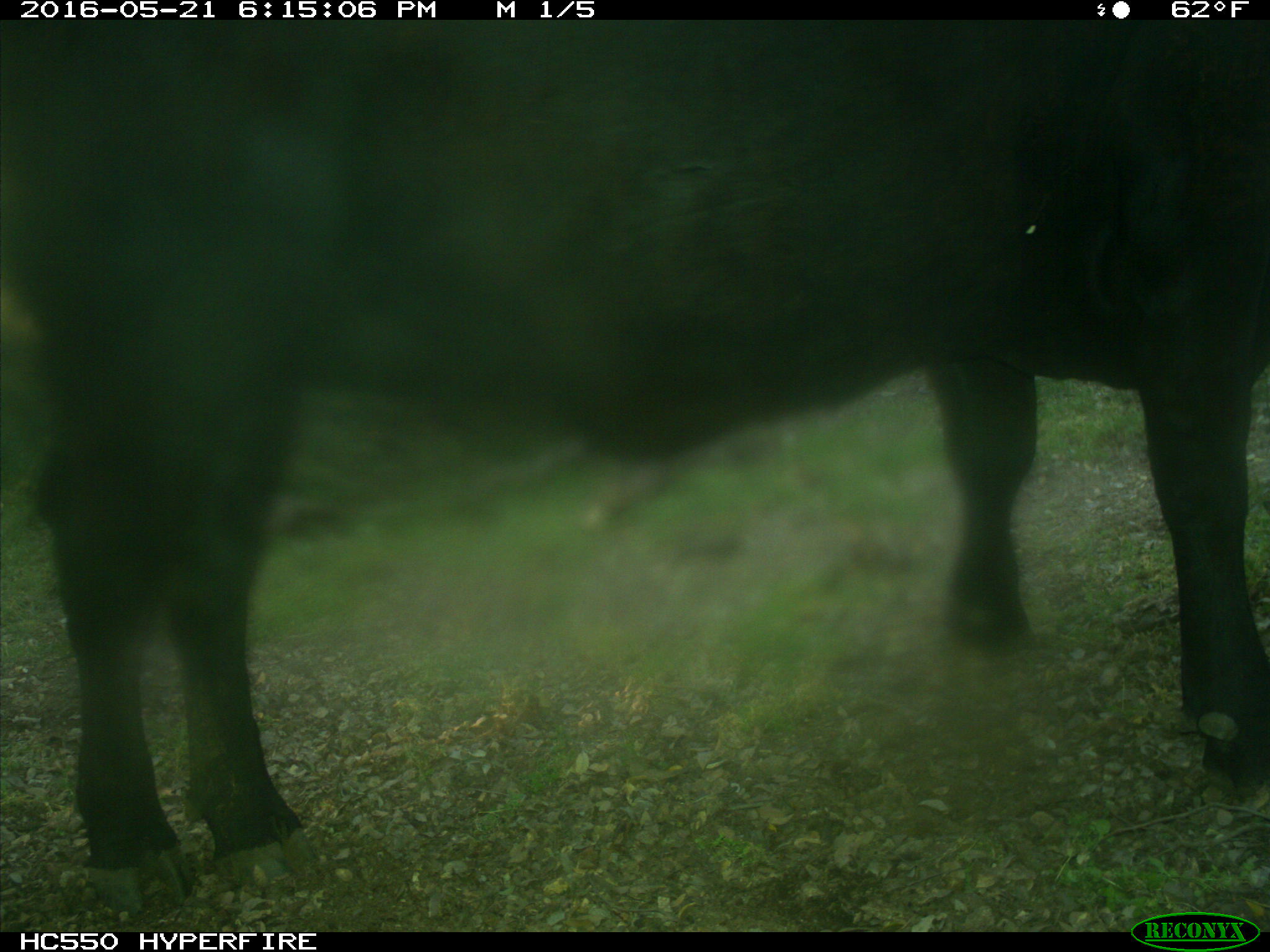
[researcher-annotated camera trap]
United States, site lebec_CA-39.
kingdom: Animalia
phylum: Chordata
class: Mammalia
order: Artiodactyla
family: Bovidae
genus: Bos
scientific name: Bos taurus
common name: domestic cow